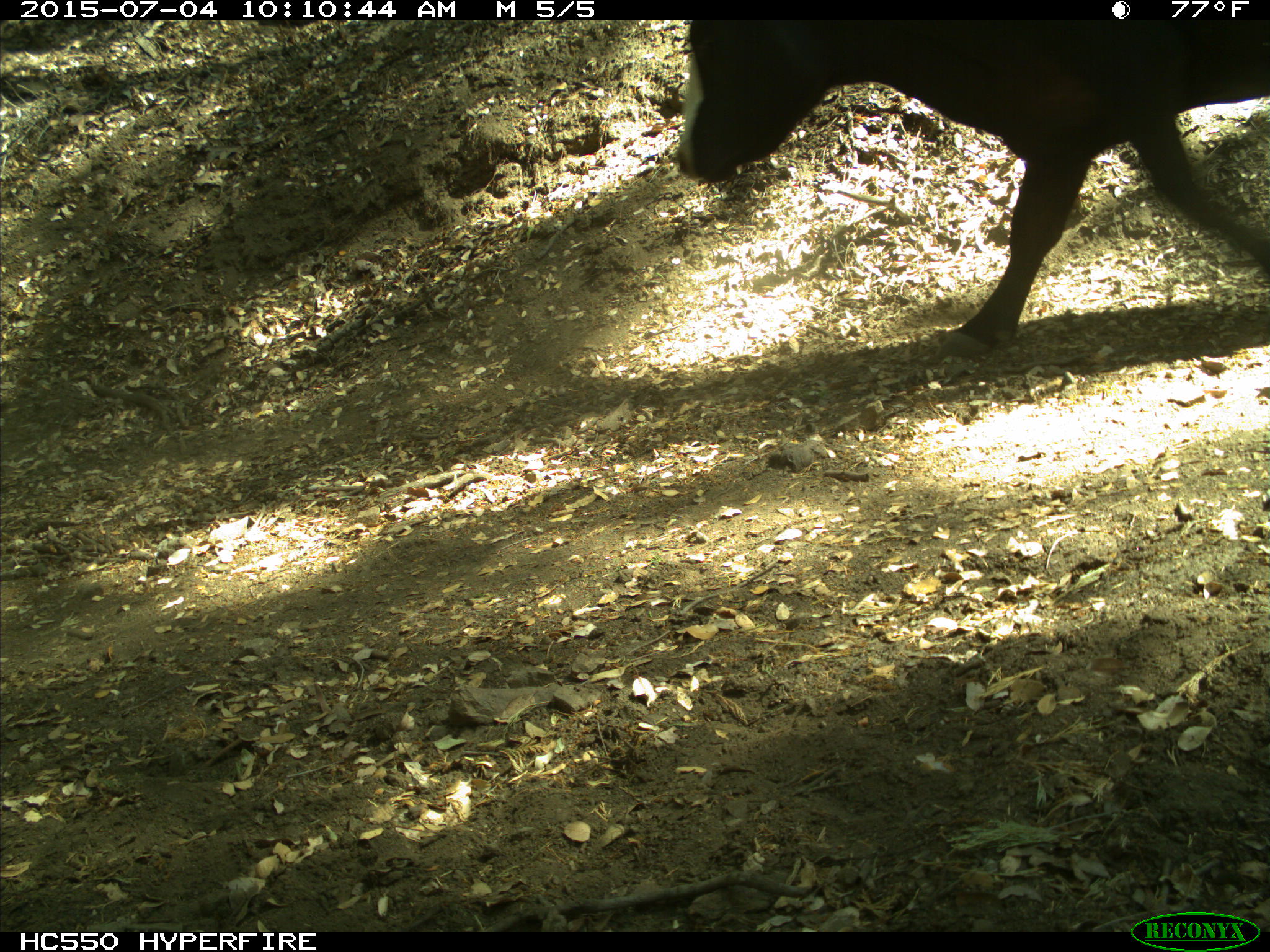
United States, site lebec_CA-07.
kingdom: Animalia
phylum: Chordata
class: Mammalia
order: Artiodactyla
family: Bovidae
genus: Bos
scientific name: Bos taurus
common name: domestic cow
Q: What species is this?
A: Bos taurus (domestic cow).